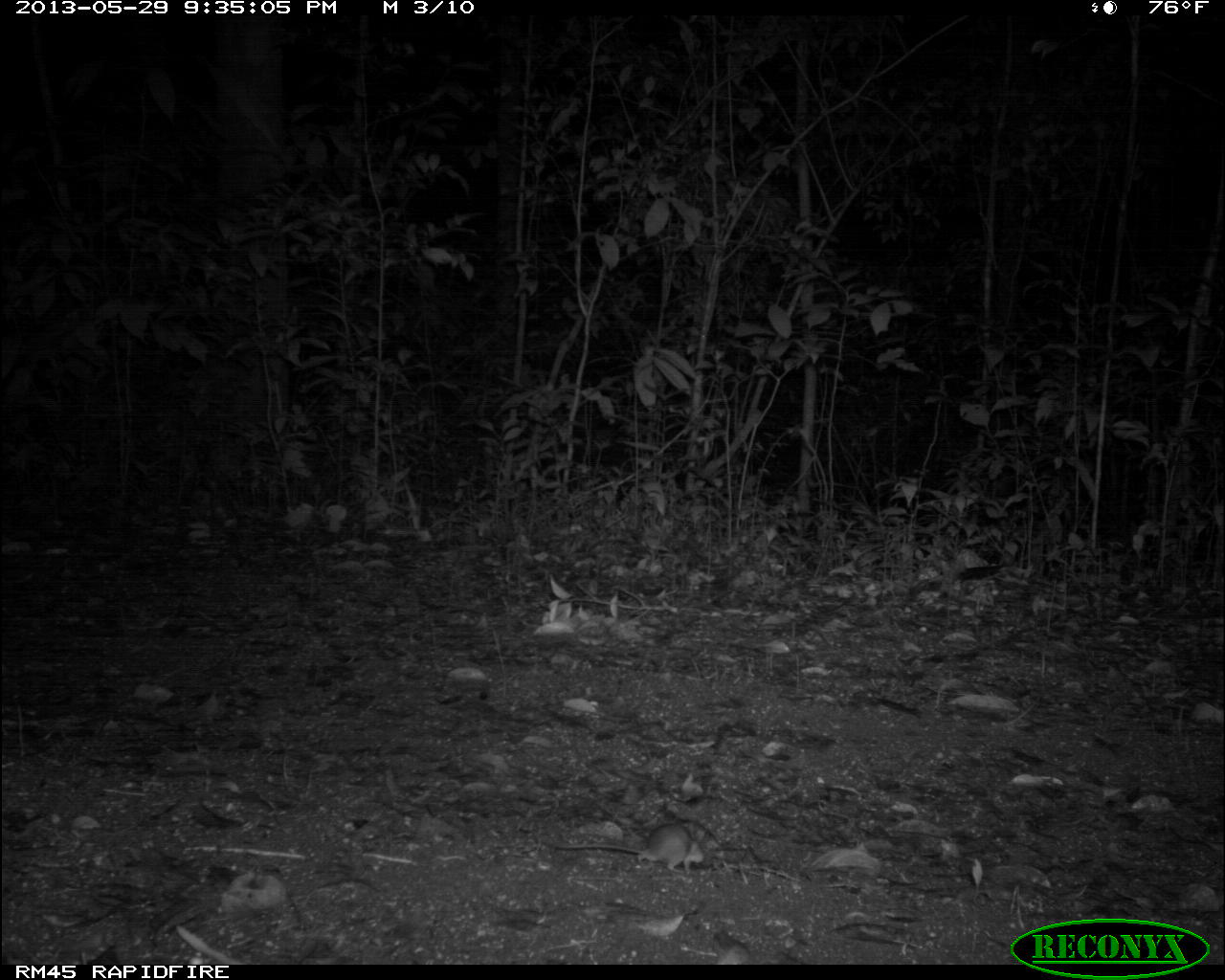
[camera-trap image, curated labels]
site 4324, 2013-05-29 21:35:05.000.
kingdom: Animalia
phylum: Chordata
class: Mammalia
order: Rodentia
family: Cricetidae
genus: Peromyscus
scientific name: Peromyscus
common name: deermice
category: peromyscus sp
Peromyscus sp (deermice) (Peromyscus), count 1.